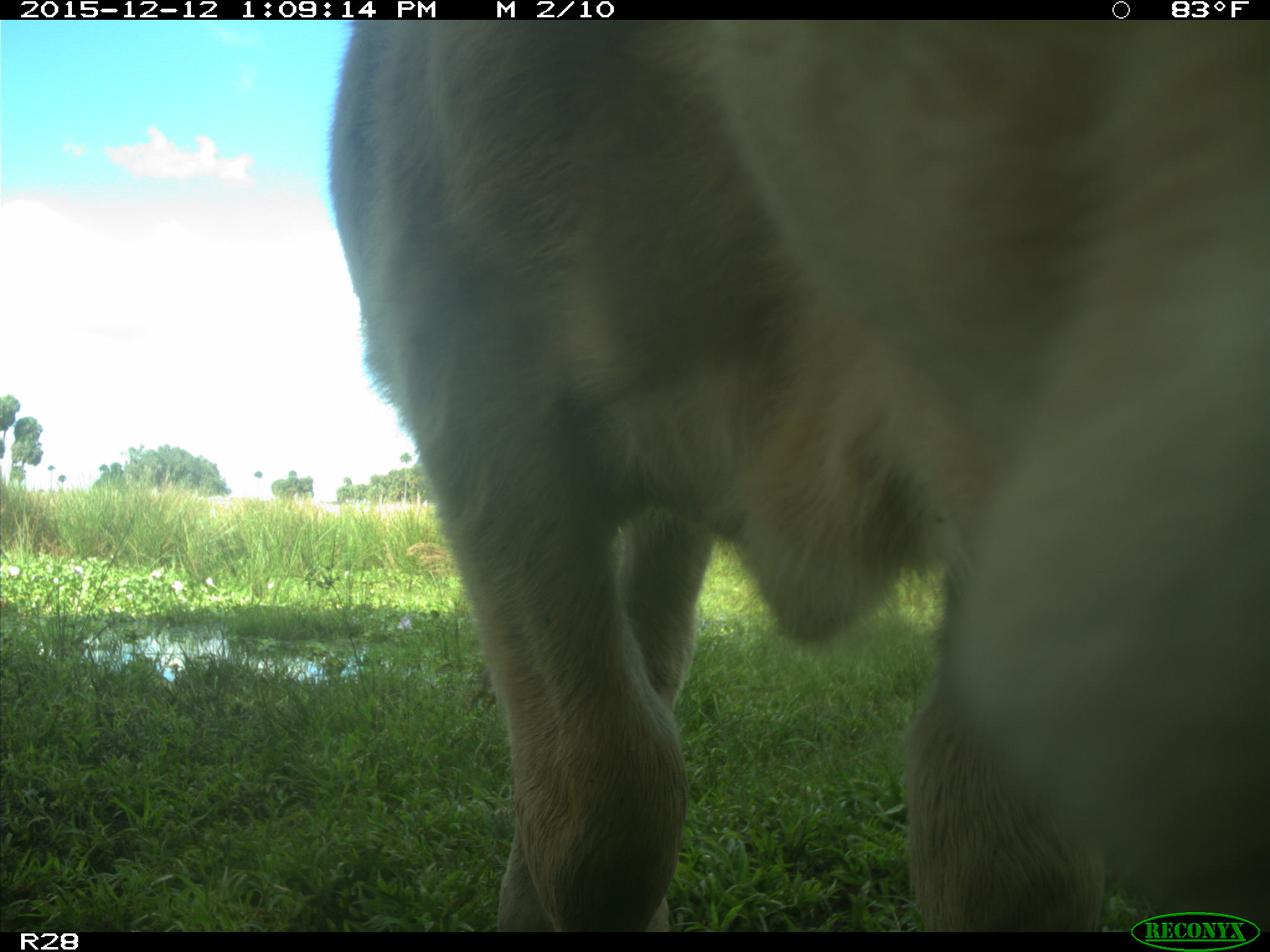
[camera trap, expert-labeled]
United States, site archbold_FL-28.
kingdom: Animalia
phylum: Chordata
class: Mammalia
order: Artiodactyla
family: Bovidae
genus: Bos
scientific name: Bos taurus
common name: domestic cow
Bos taurus (domestic cow).